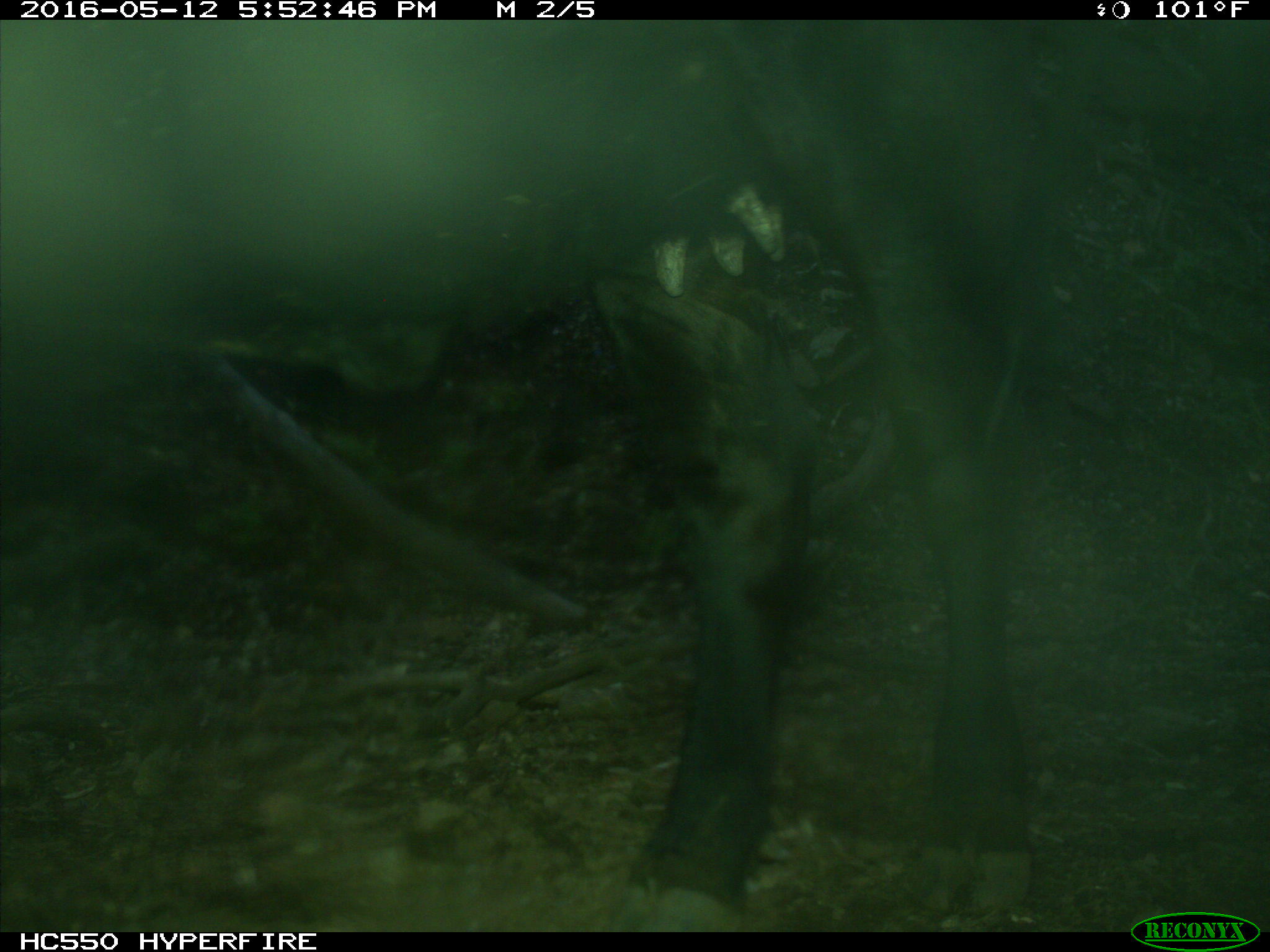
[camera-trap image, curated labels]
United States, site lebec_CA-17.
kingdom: Animalia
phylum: Chordata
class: Mammalia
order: Artiodactyla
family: Bovidae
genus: Bos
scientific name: Bos taurus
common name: domestic cow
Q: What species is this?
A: Bos taurus (domestic cow).